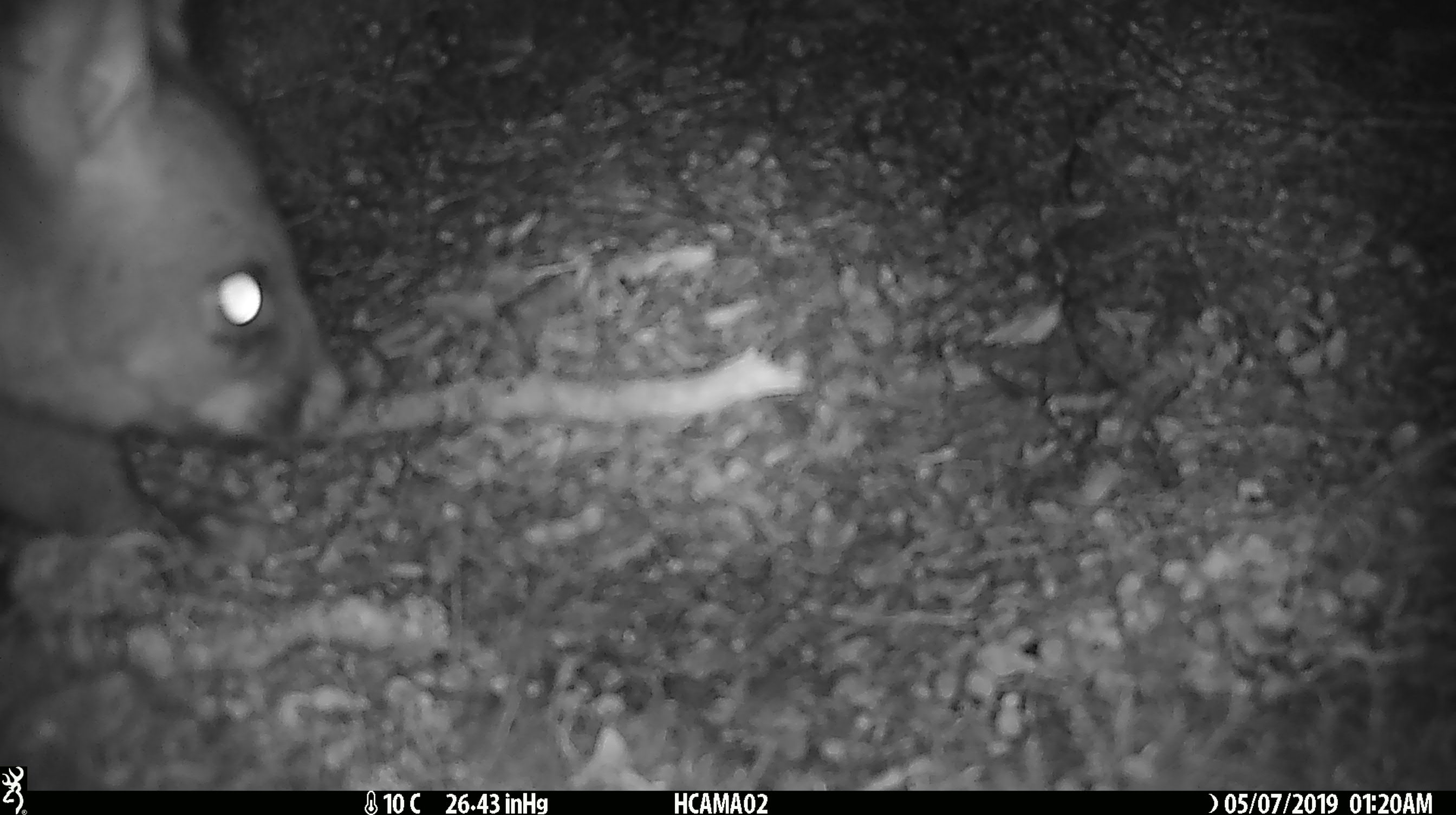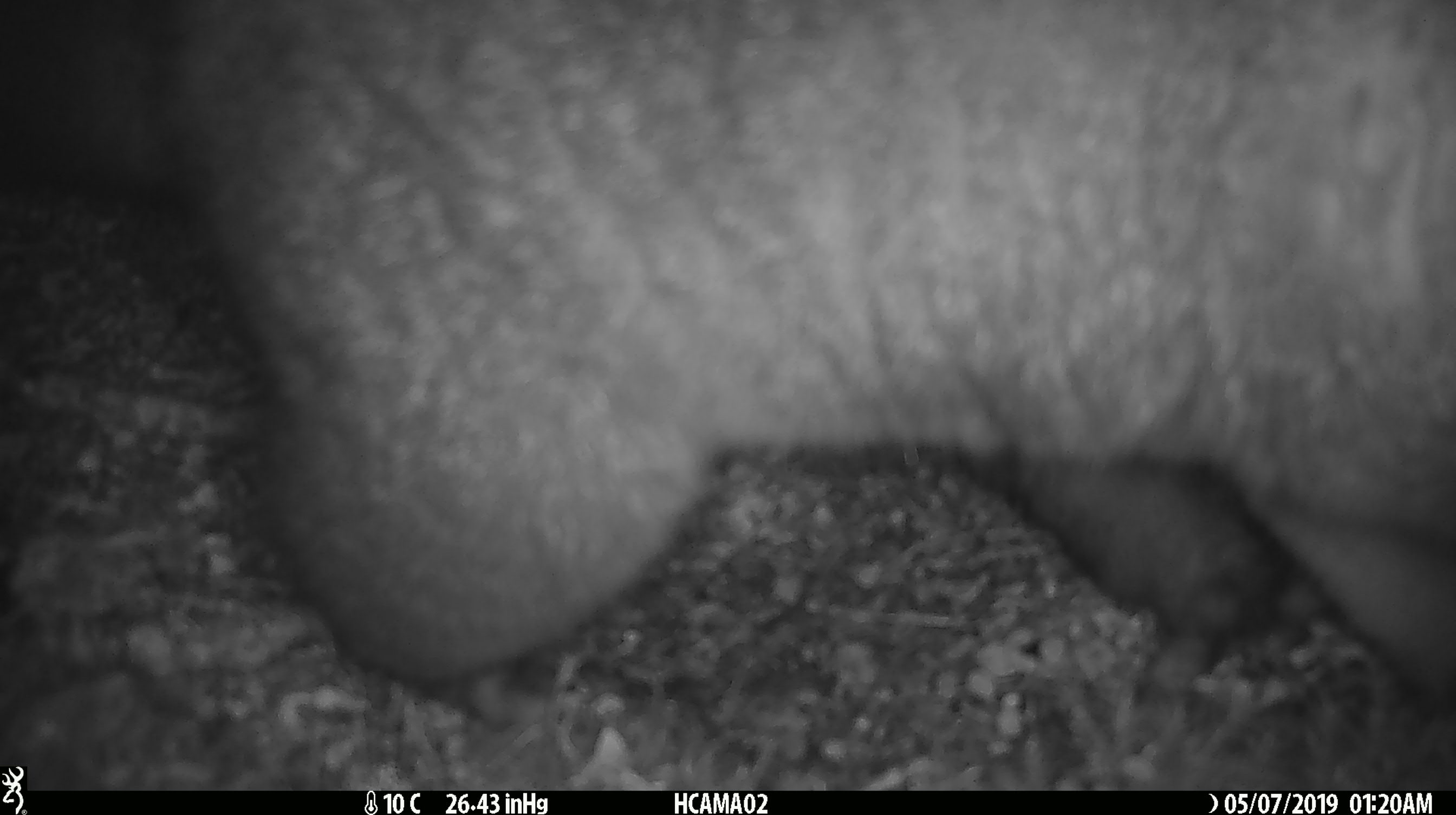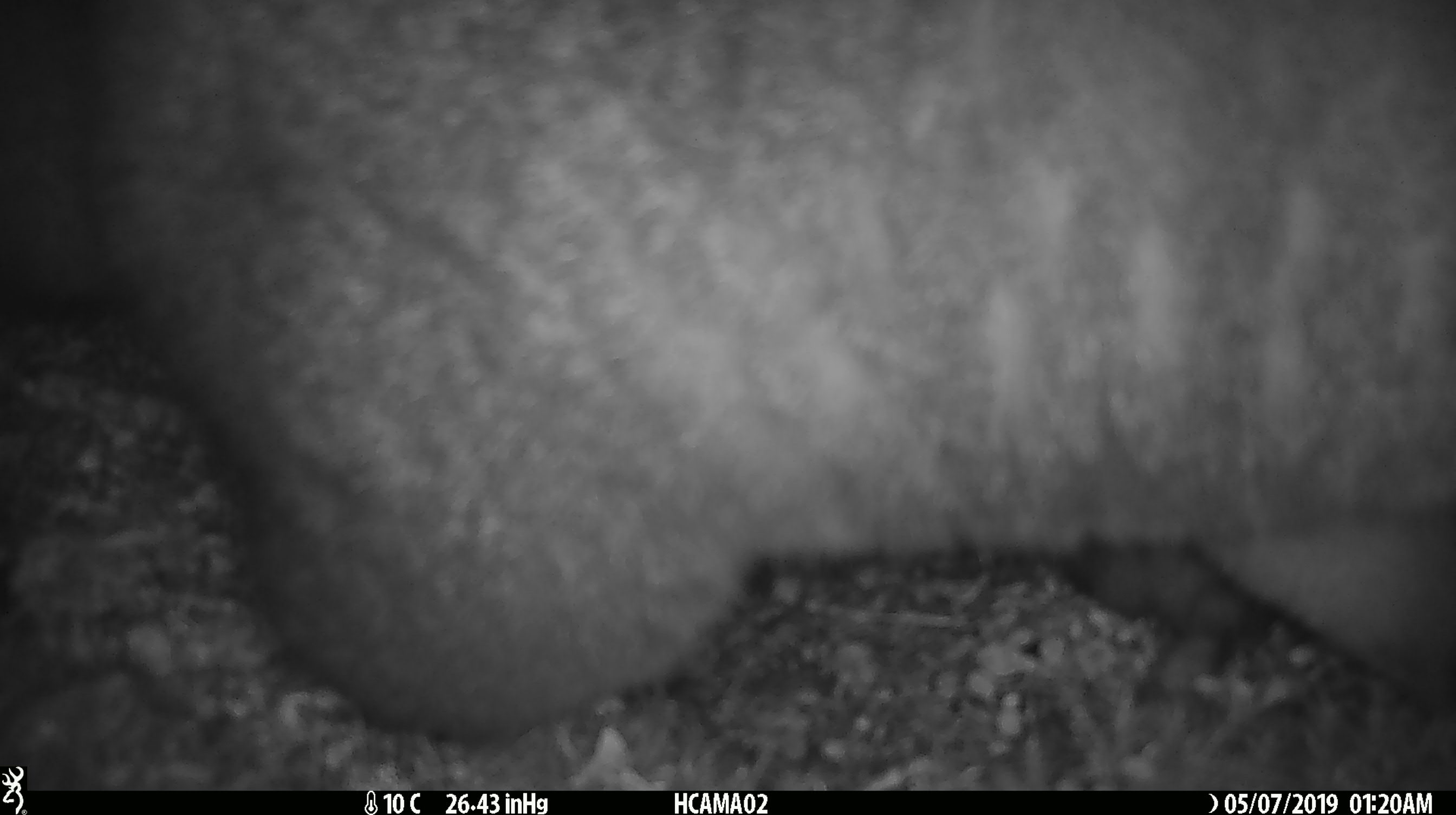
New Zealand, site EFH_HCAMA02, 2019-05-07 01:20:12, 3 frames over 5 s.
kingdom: Animalia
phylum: Chordata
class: Mammalia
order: Diprotodontia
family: Phalangeridae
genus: Trichosurus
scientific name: Trichosurus vulpecula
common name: common brushtail possum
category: possum